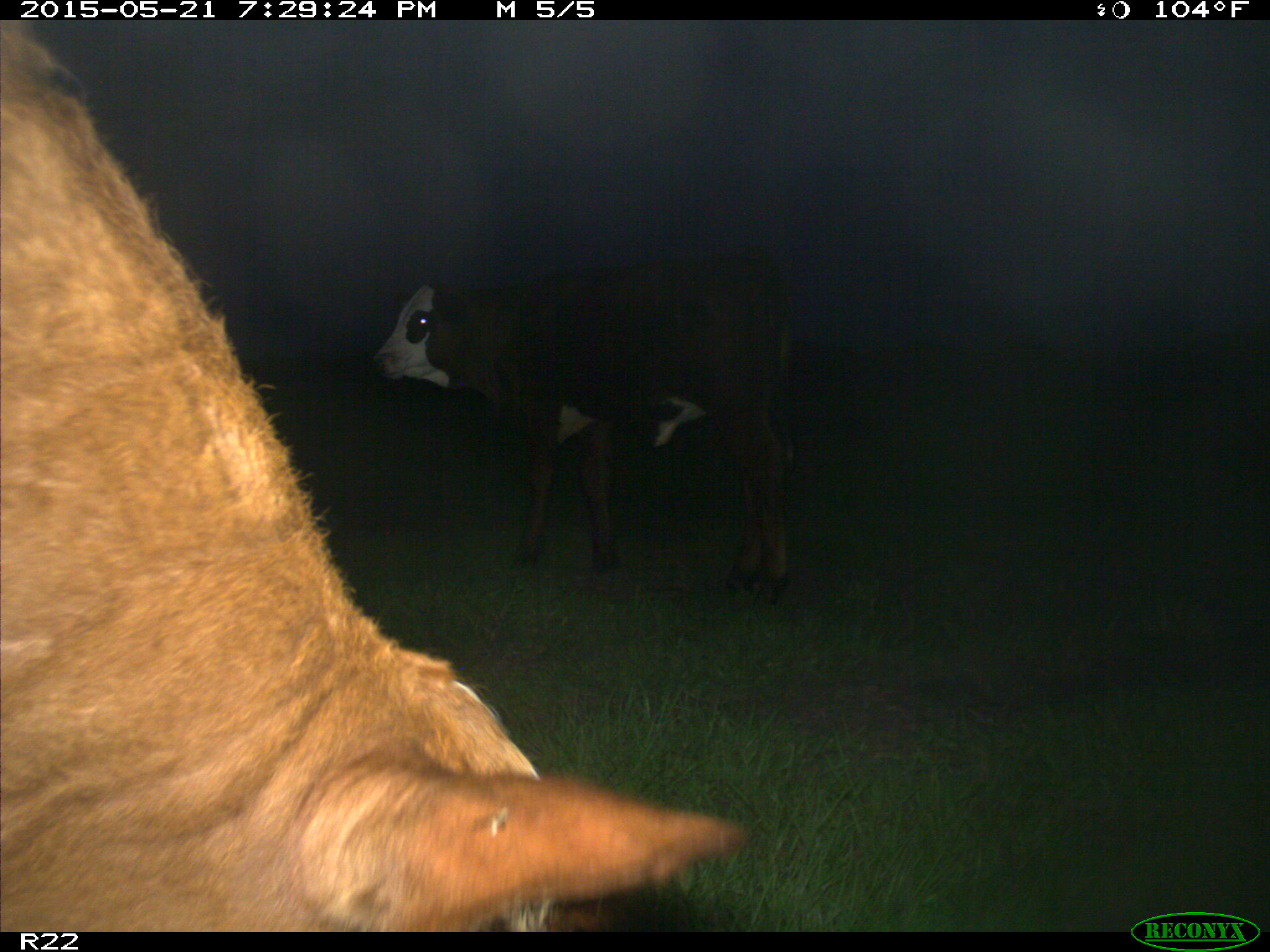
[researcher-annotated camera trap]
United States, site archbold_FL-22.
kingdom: Animalia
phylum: Chordata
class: Mammalia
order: Artiodactyla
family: Bovidae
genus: Bos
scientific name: Bos taurus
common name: domestic cow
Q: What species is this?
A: Bos taurus (domestic cow).